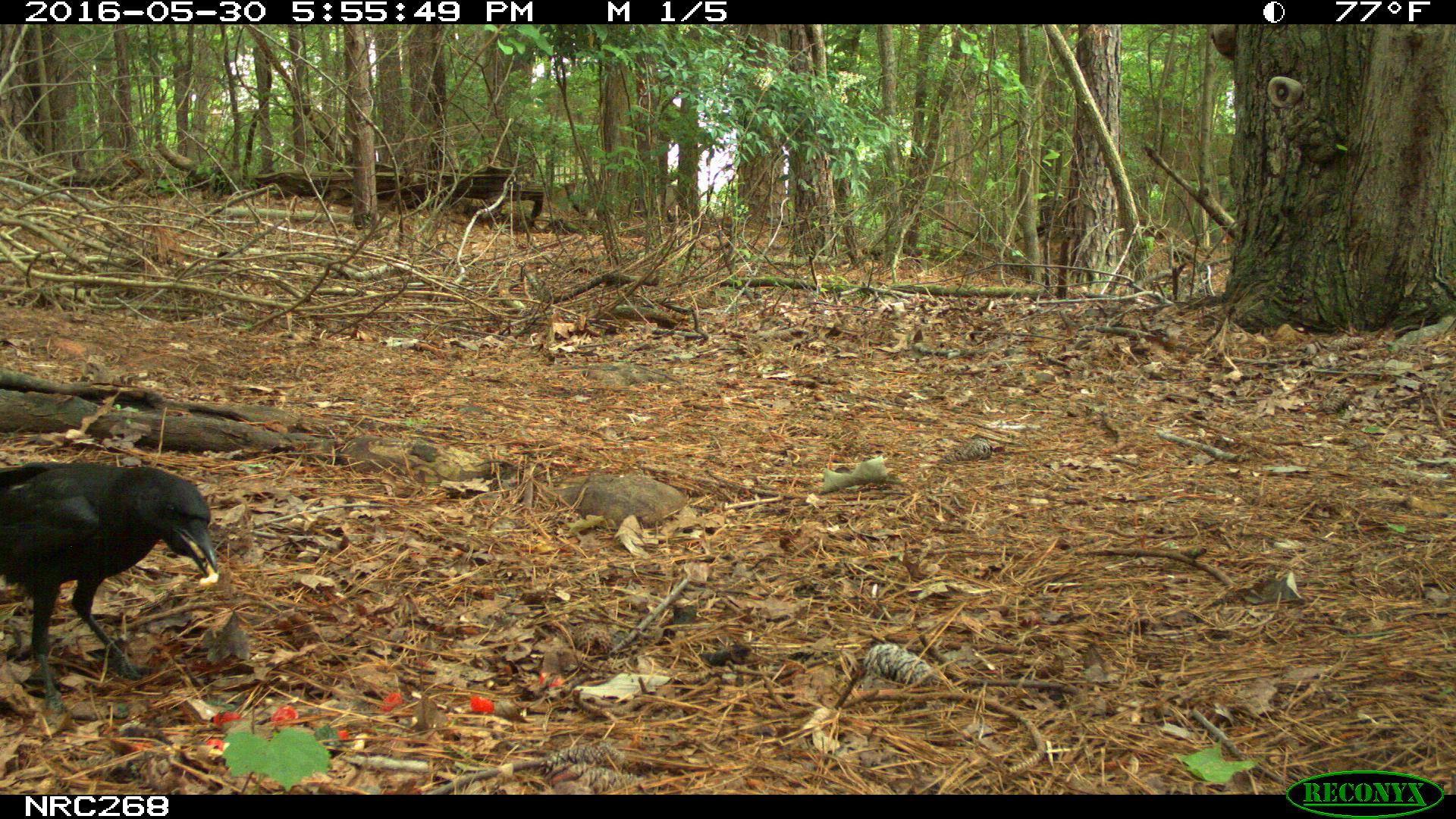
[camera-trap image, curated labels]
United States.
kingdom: Animalia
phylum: Chordata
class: Aves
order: Passeriformes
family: Corvidae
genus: Corvus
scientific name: Corvus brachyrhynchos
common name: american crow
American Crow (Corvus brachyrhynchos).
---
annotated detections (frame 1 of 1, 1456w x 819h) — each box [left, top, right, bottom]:
American Crow: [0, 429, 244, 691]